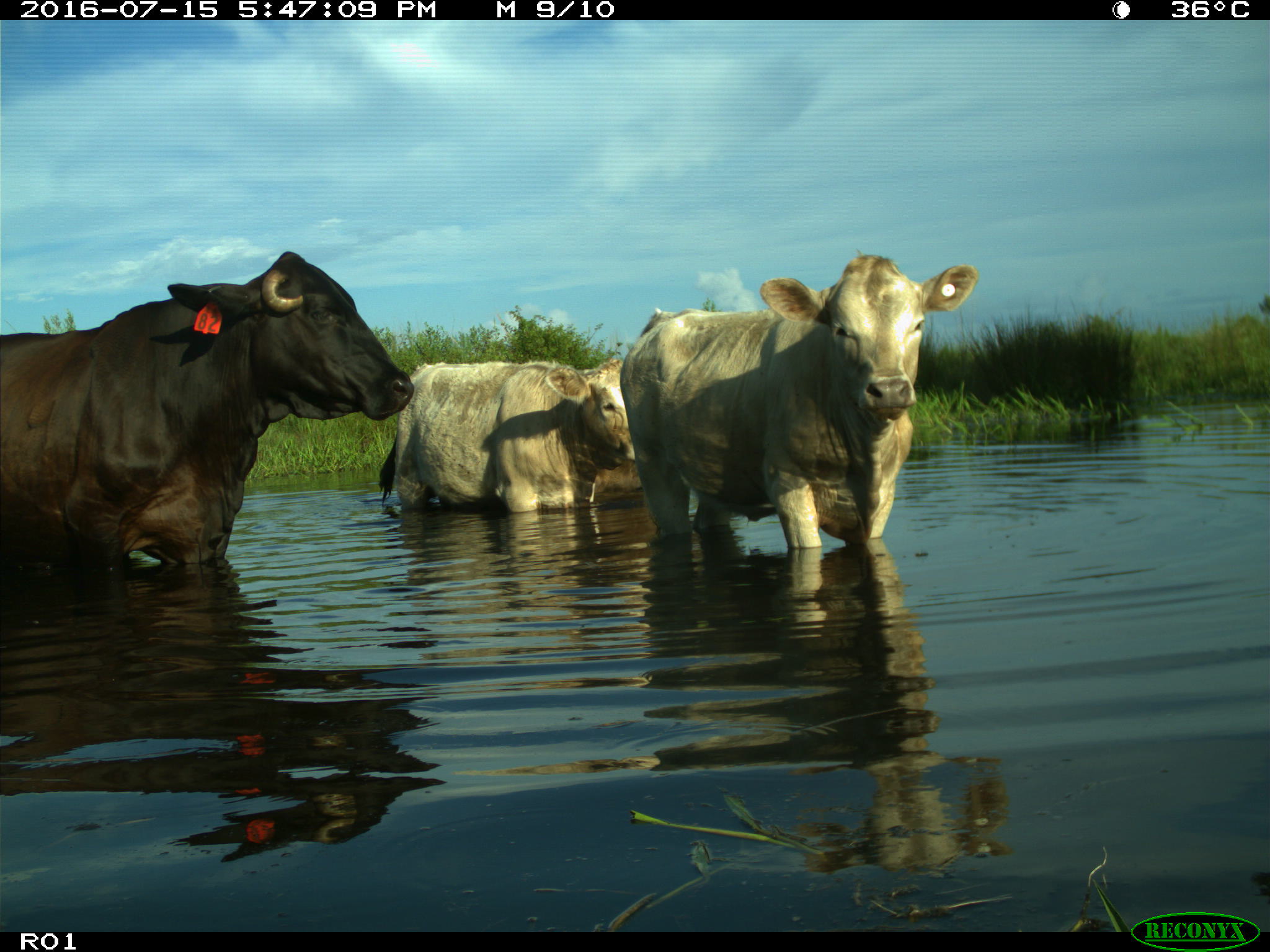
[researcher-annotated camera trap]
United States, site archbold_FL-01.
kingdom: Animalia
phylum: Chordata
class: Mammalia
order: Artiodactyla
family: Bovidae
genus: Bos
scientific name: Bos taurus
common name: domestic cow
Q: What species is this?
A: Bos taurus (domestic cow).